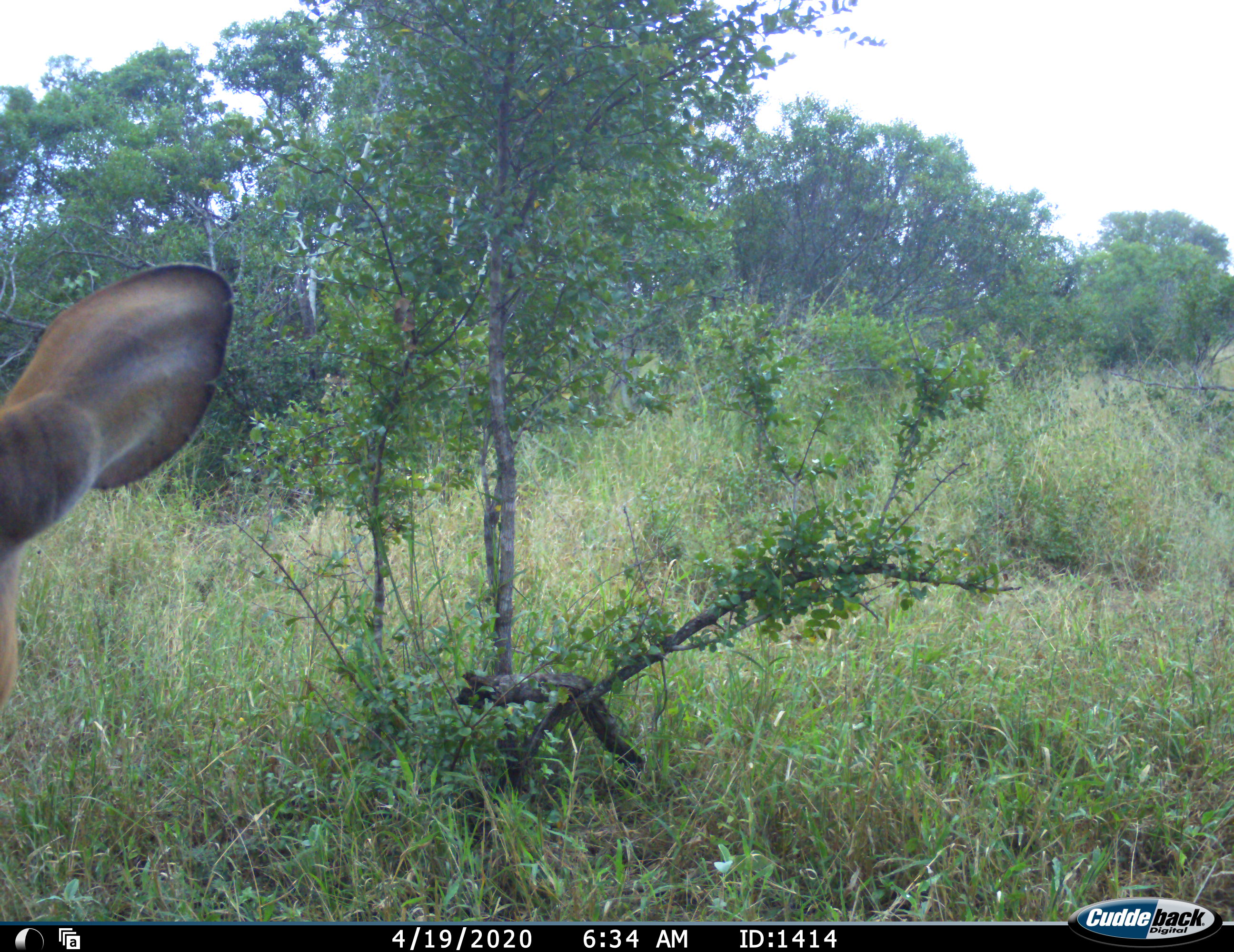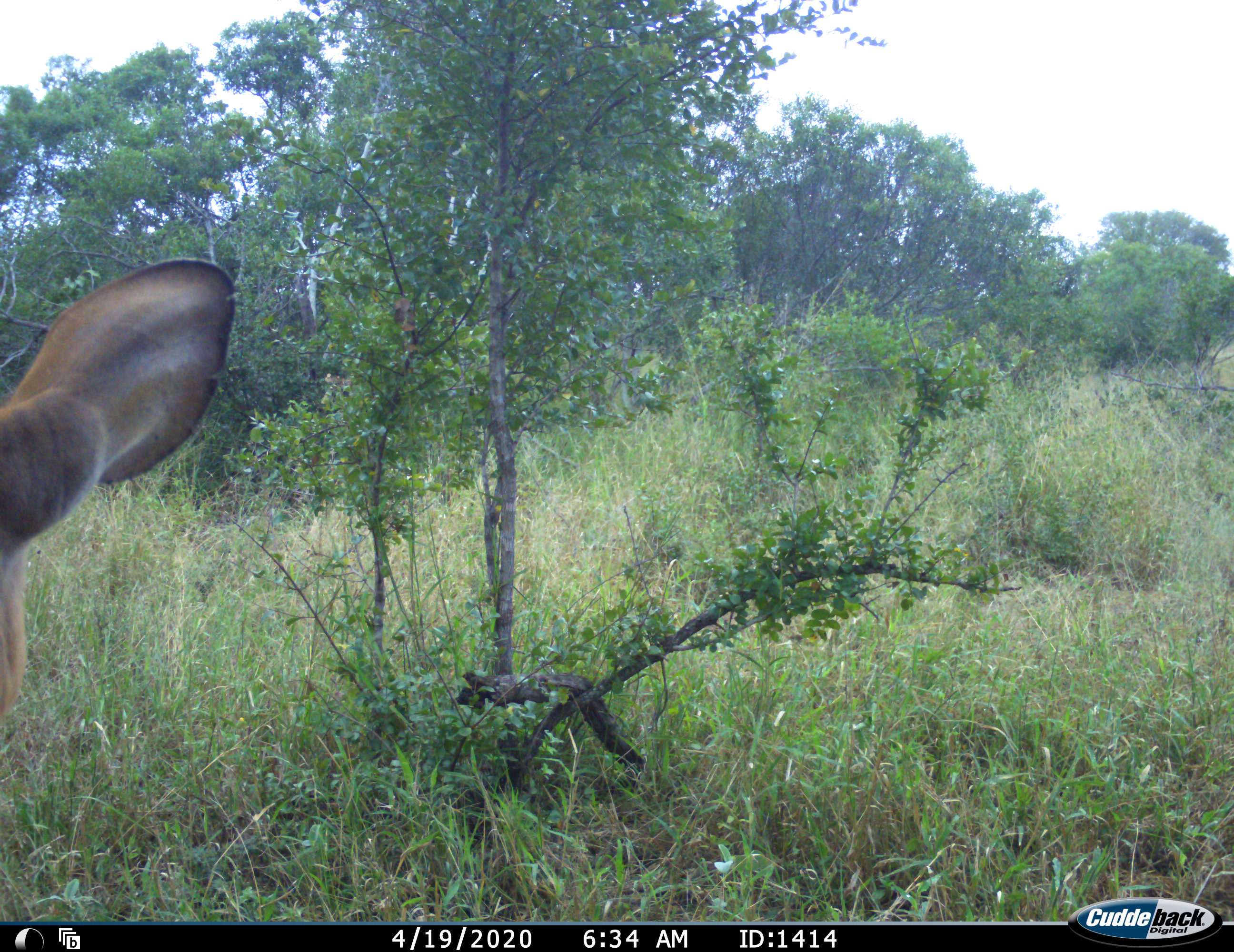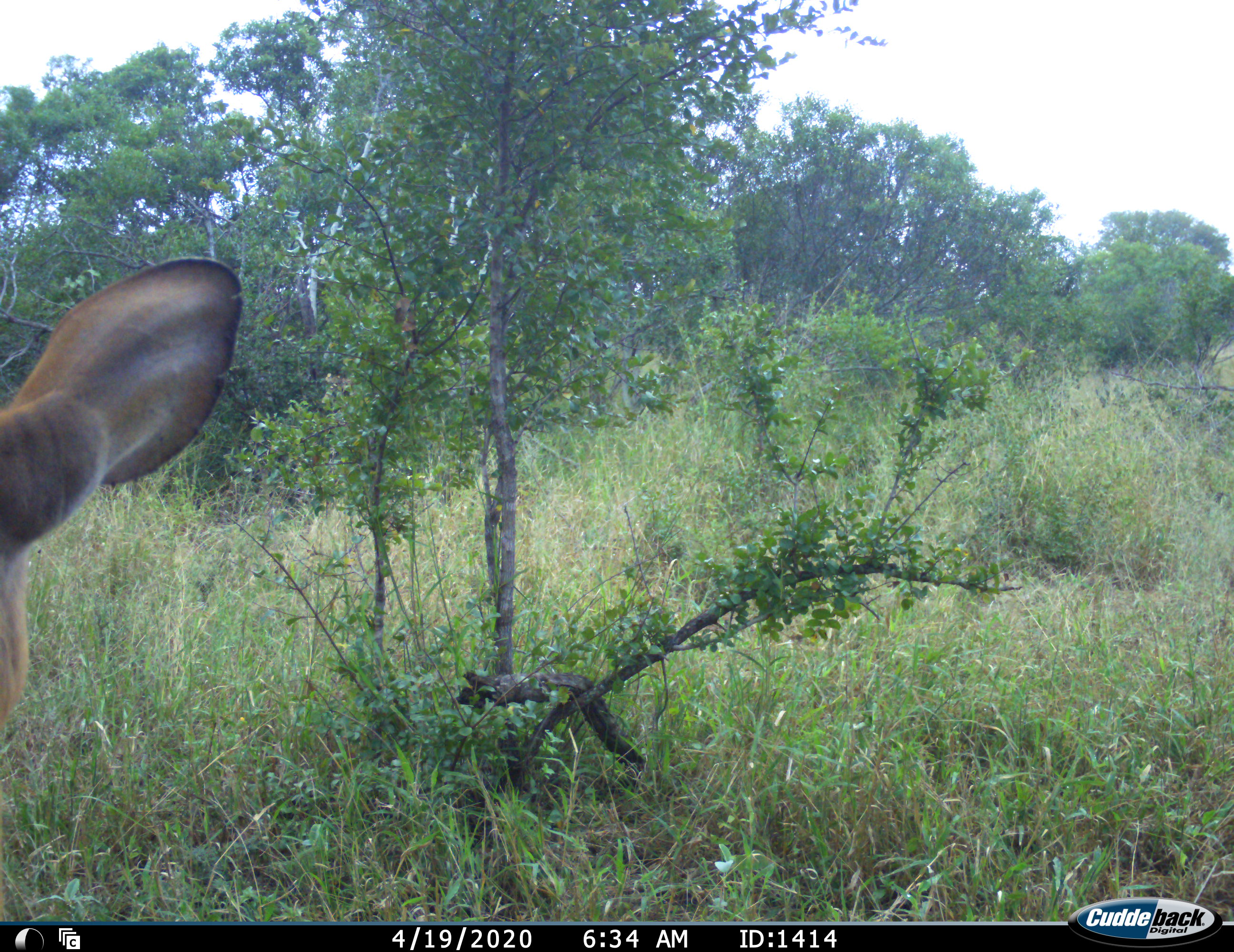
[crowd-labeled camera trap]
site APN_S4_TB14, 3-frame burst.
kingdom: Animalia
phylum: Chordata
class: Mammalia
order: Artiodactyla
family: Bovidae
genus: Aepyceros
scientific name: Aepyceros melampus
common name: impala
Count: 1.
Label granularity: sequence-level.